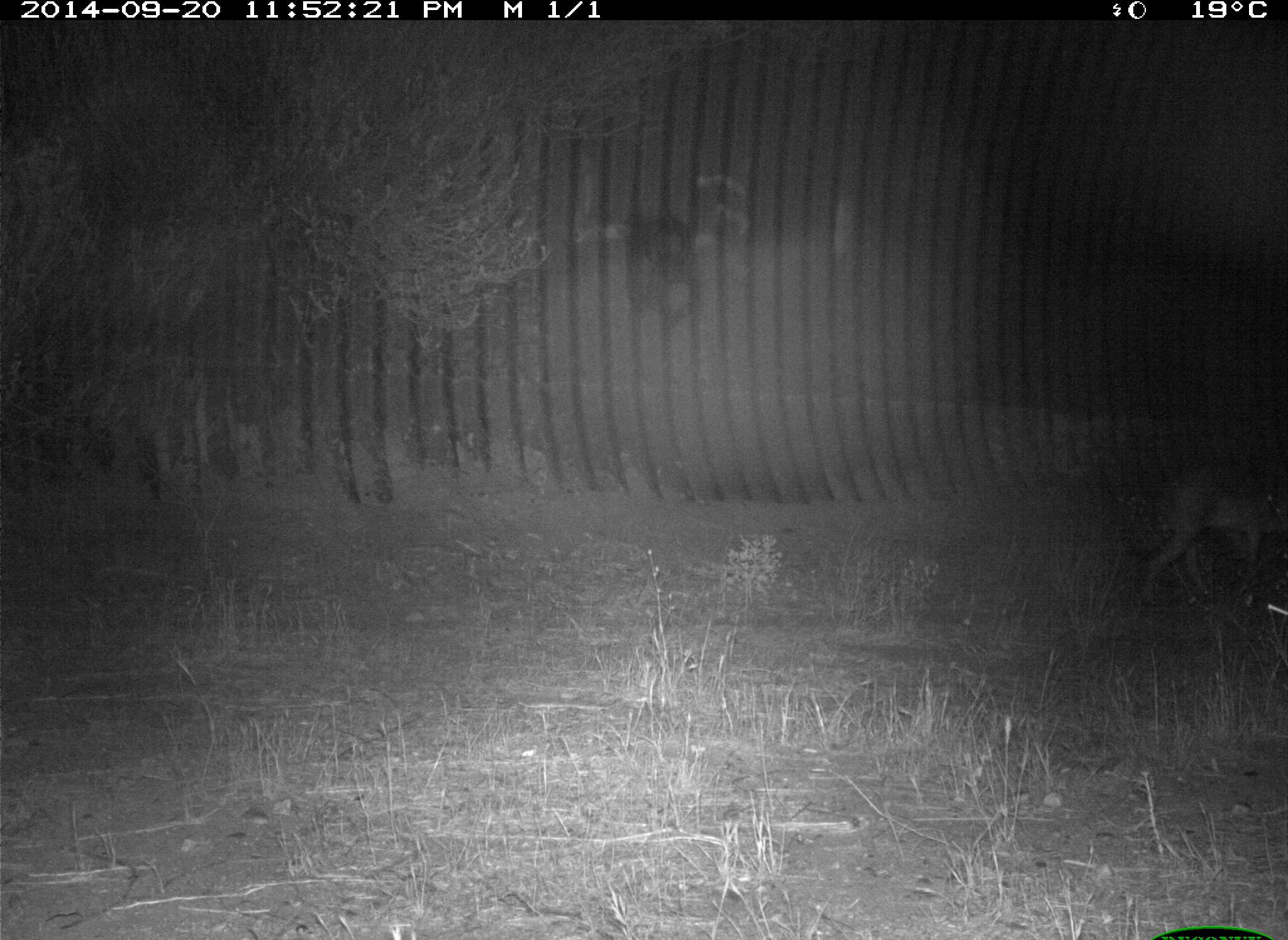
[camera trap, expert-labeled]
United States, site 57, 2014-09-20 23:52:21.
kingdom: Animalia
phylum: Chordata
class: Mammalia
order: Carnivora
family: Canidae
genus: Canis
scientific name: Canis latrans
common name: coyote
Coyote (Canis latrans).